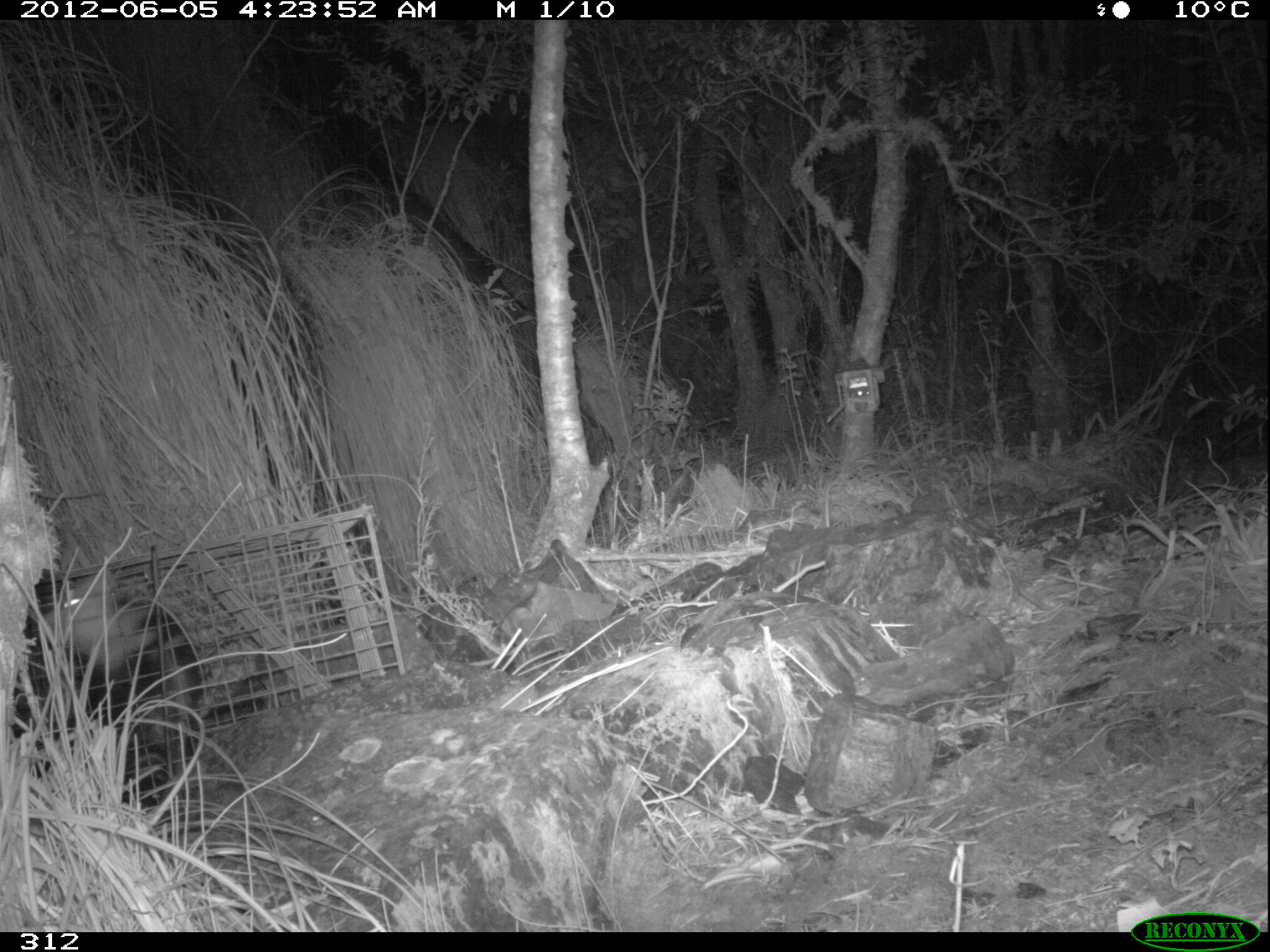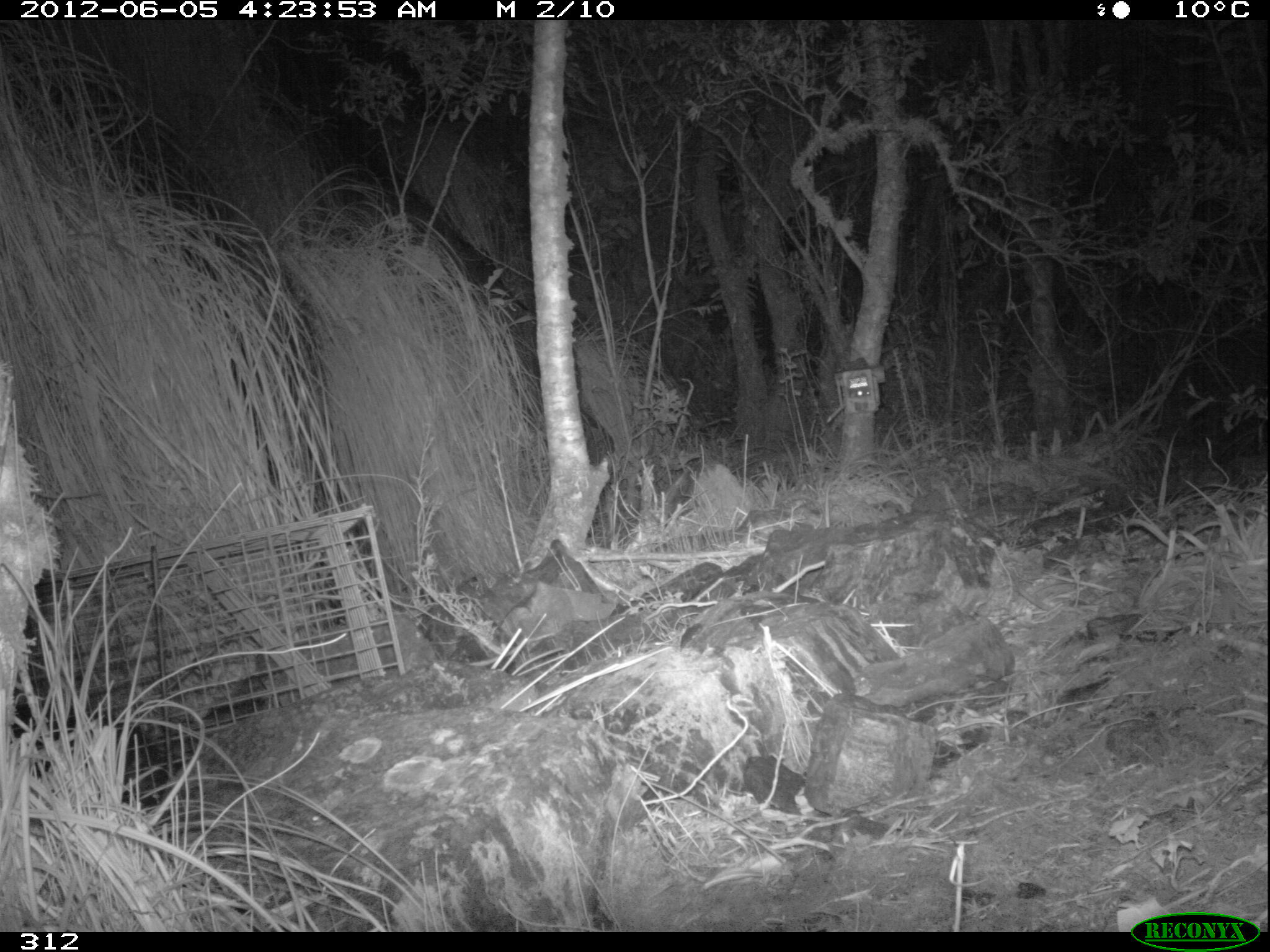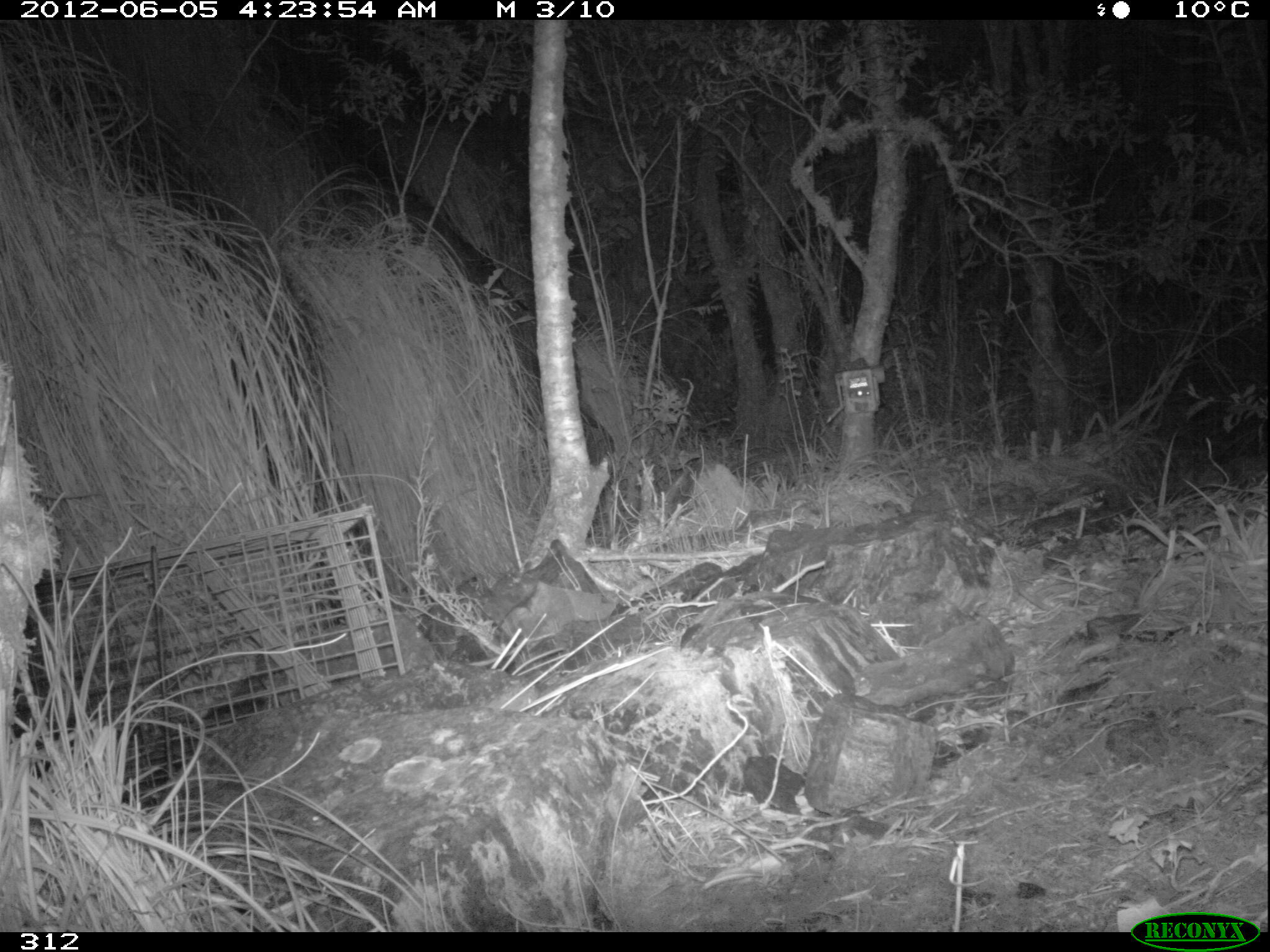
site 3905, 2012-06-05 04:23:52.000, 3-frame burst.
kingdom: Animalia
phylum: Chordata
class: Mammalia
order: Didelphimorphia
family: Didelphidae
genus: Didelphis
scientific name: Didelphis pernigra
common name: andean white-eared opossum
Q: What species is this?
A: Didelphis pernigra (andean white-eared opossum).